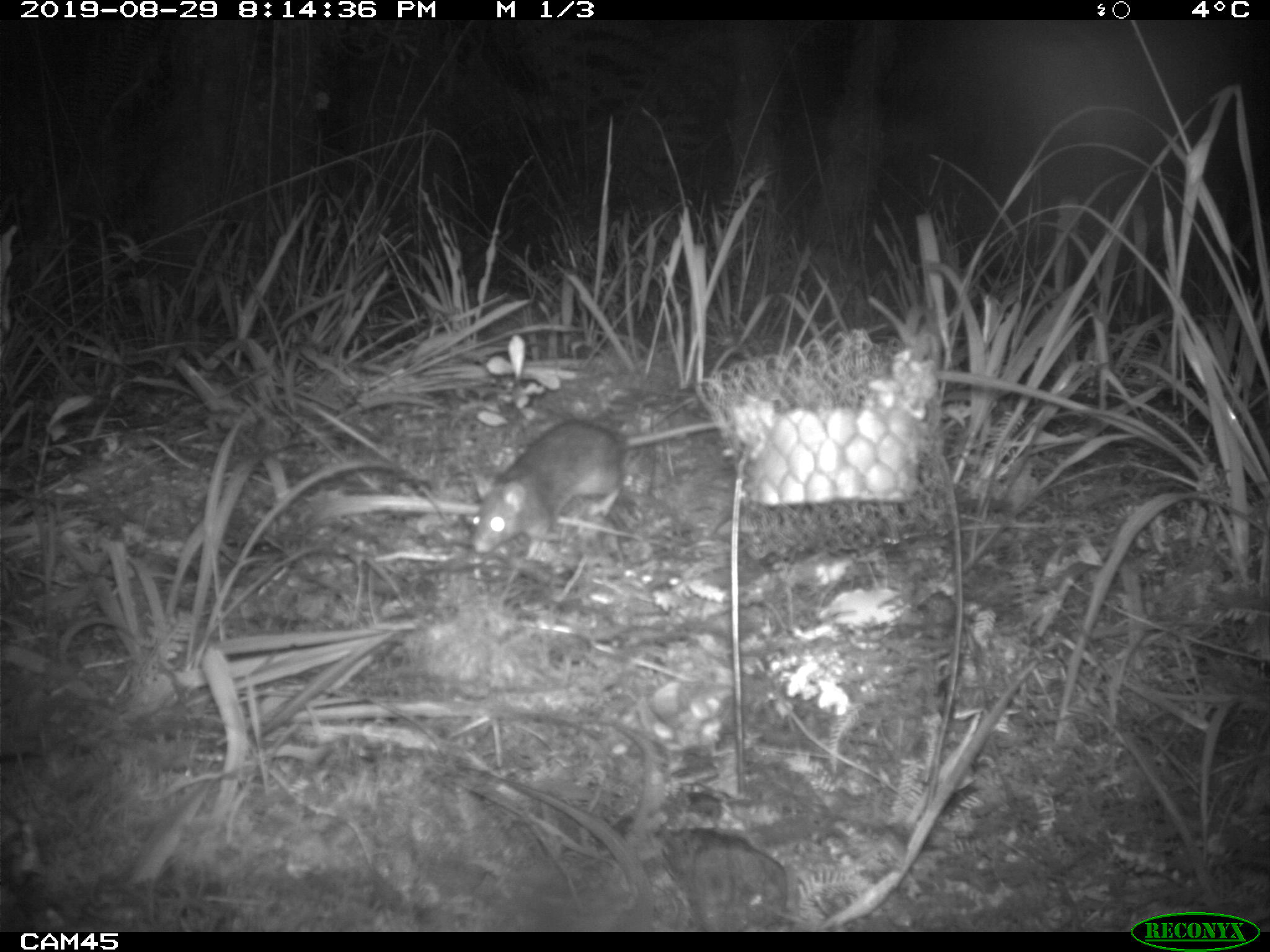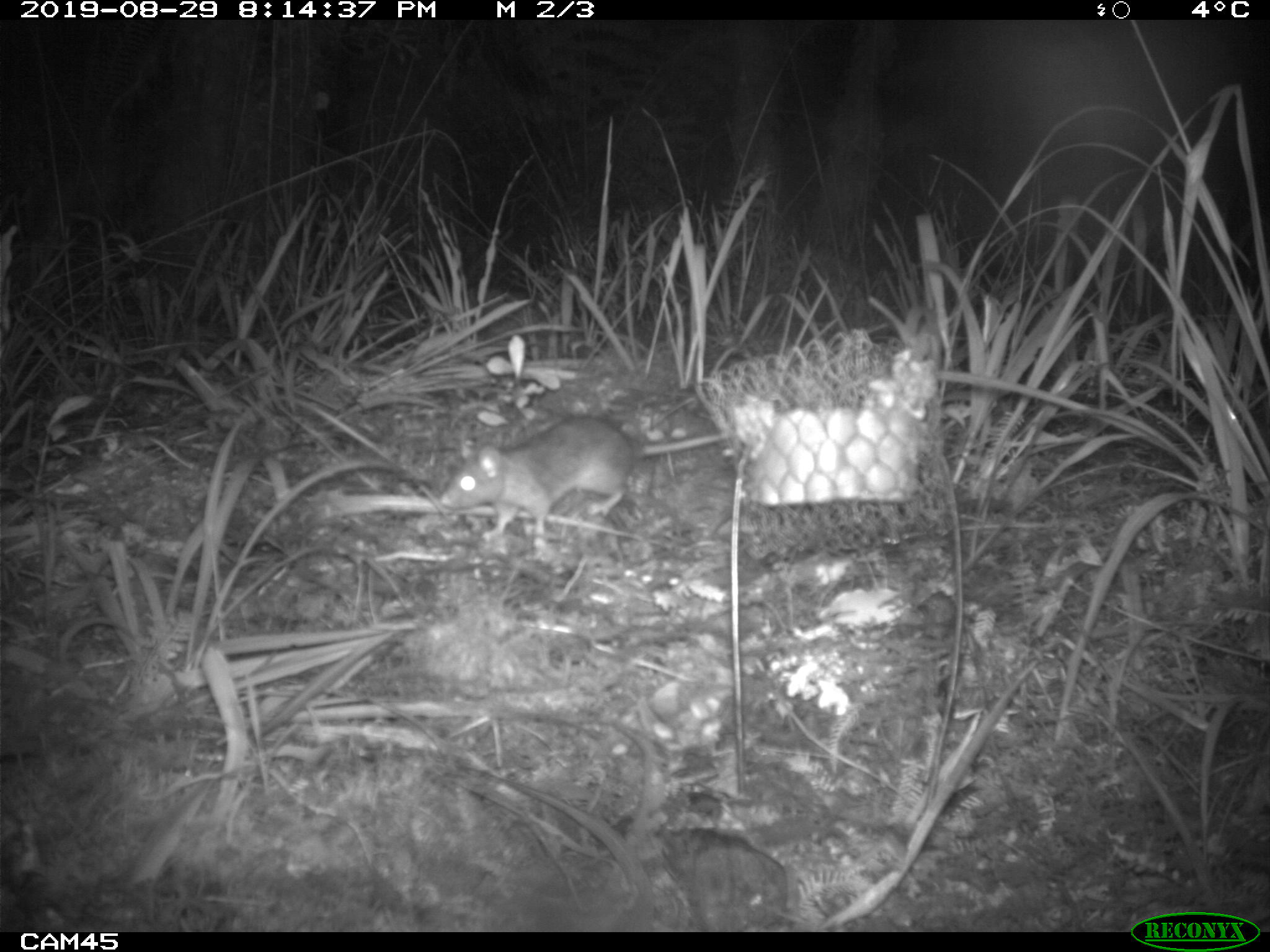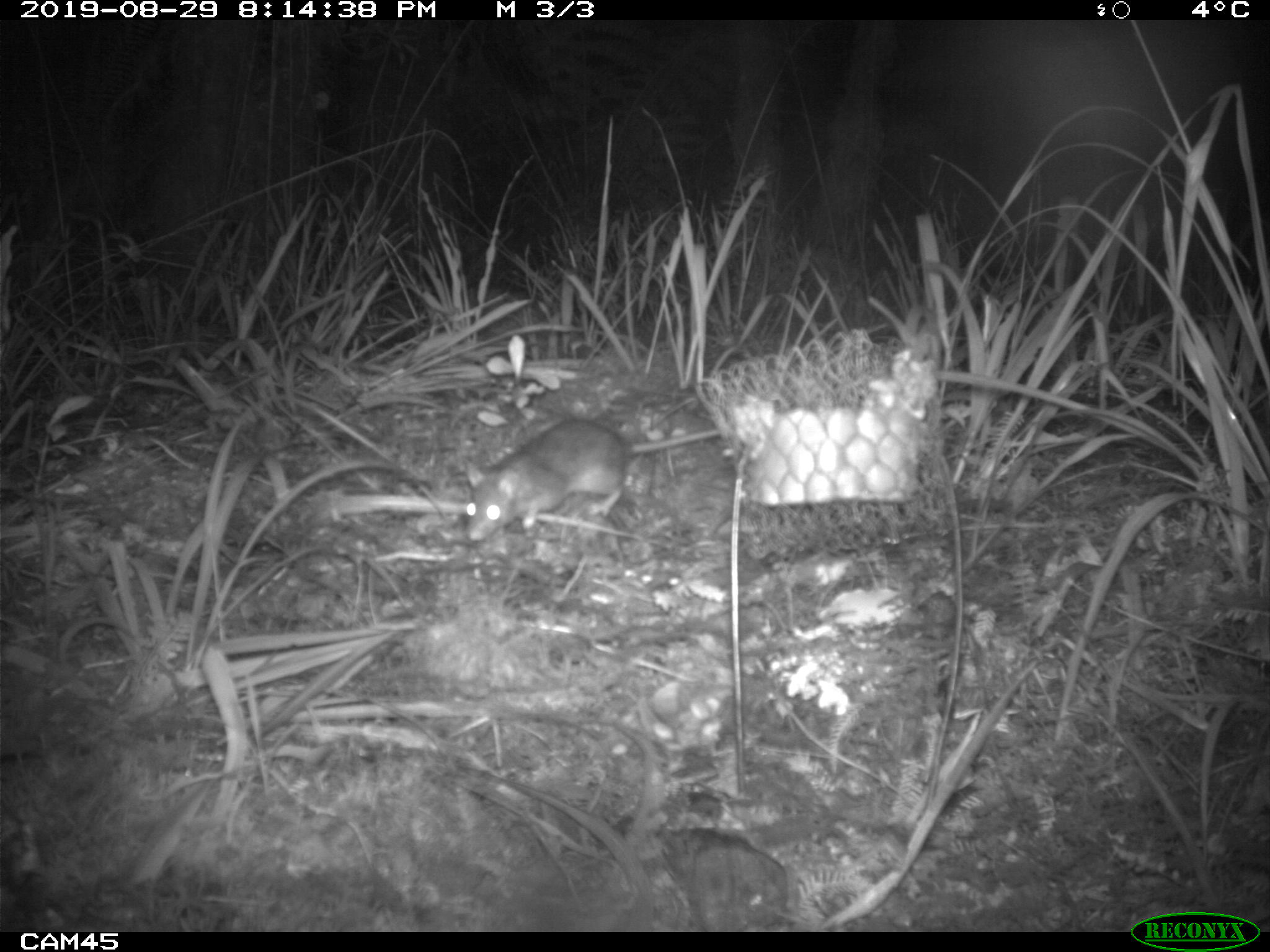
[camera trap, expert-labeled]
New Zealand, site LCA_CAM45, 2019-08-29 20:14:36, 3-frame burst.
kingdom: Animalia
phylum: Chordata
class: Mammalia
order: Rodentia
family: Muridae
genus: Rattus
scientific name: Rattus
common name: rat